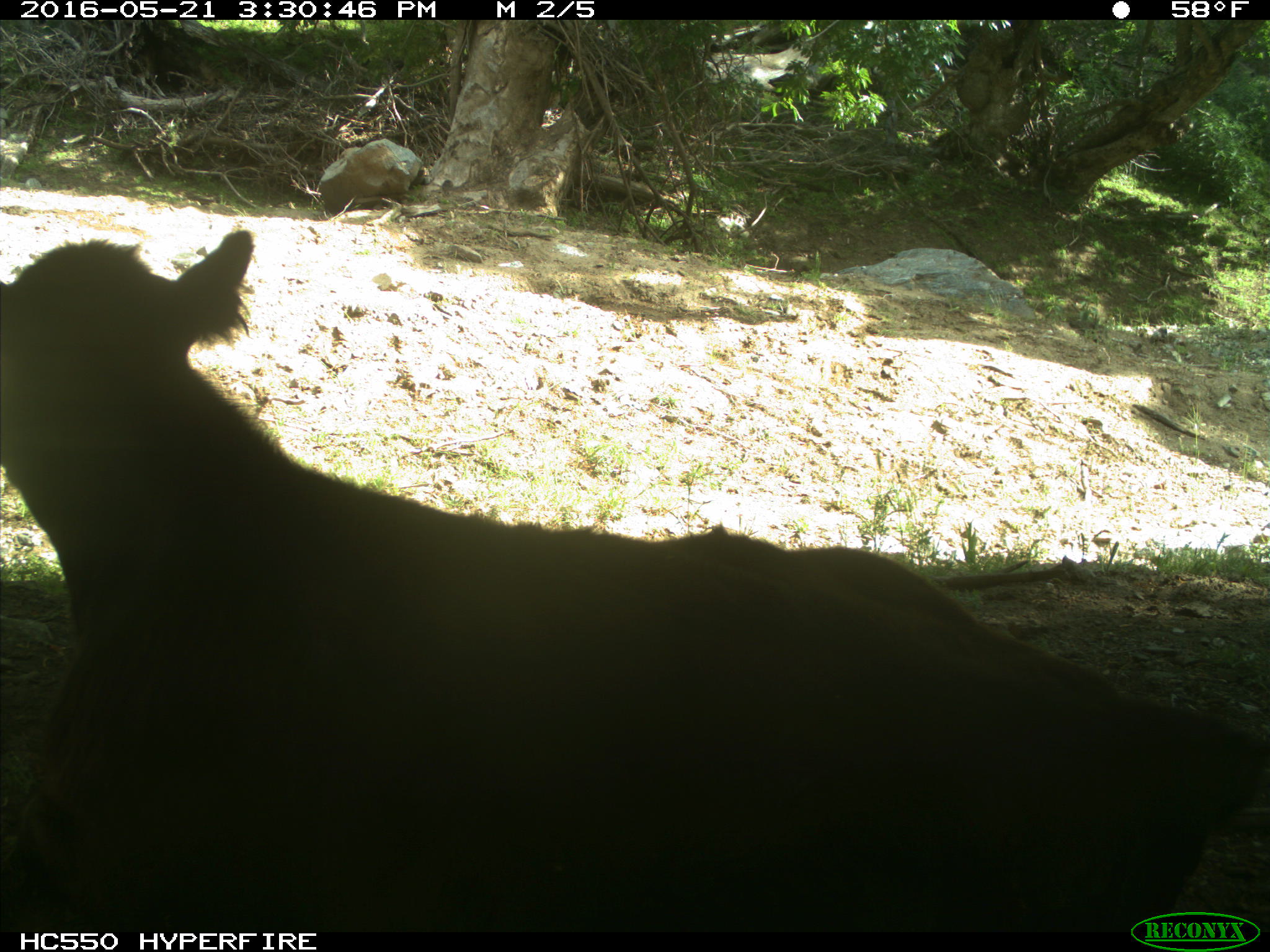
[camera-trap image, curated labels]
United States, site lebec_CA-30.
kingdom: Animalia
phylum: Chordata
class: Mammalia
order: Artiodactyla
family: Bovidae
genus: Bos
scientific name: Bos taurus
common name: domestic cow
Bos taurus (domestic cow).